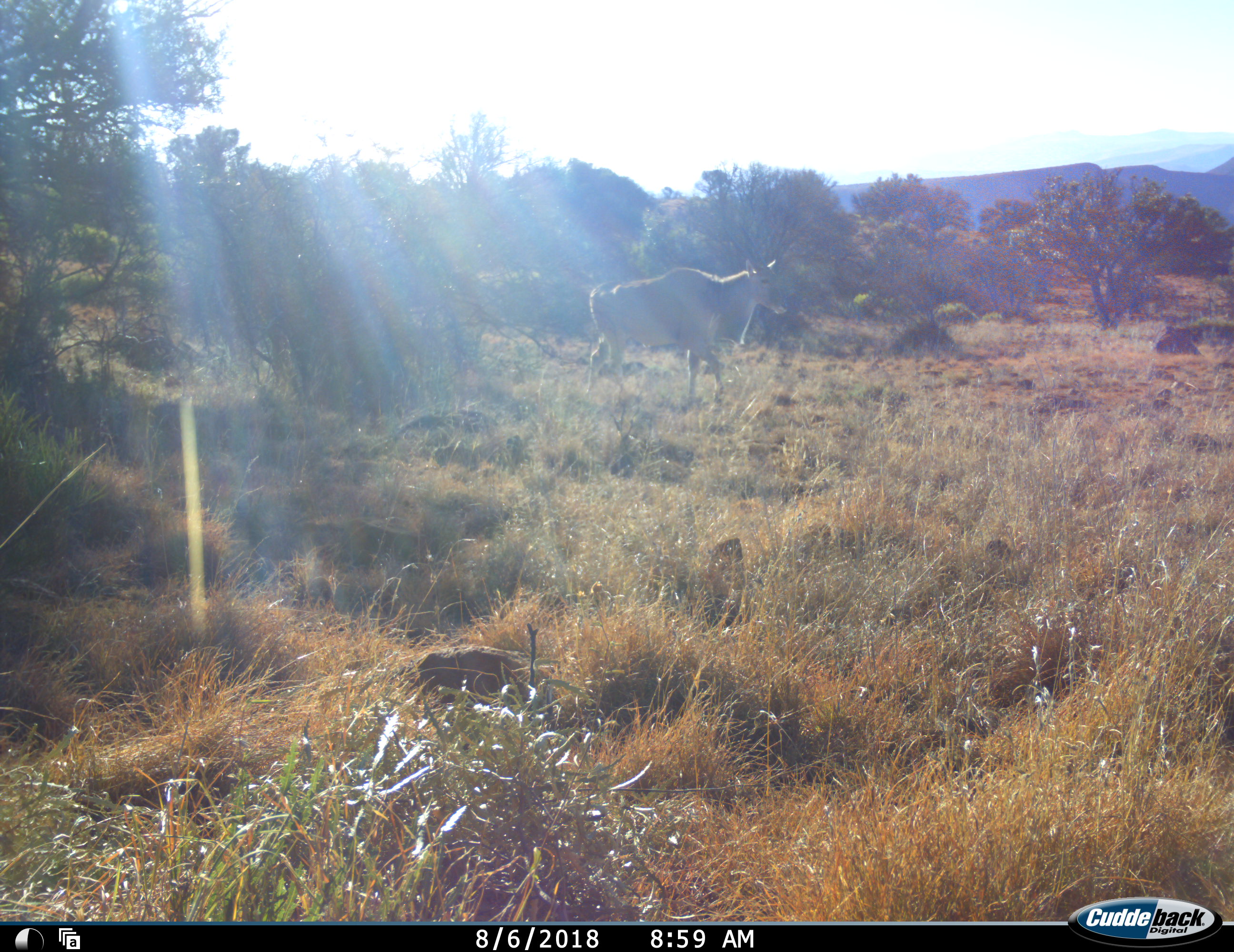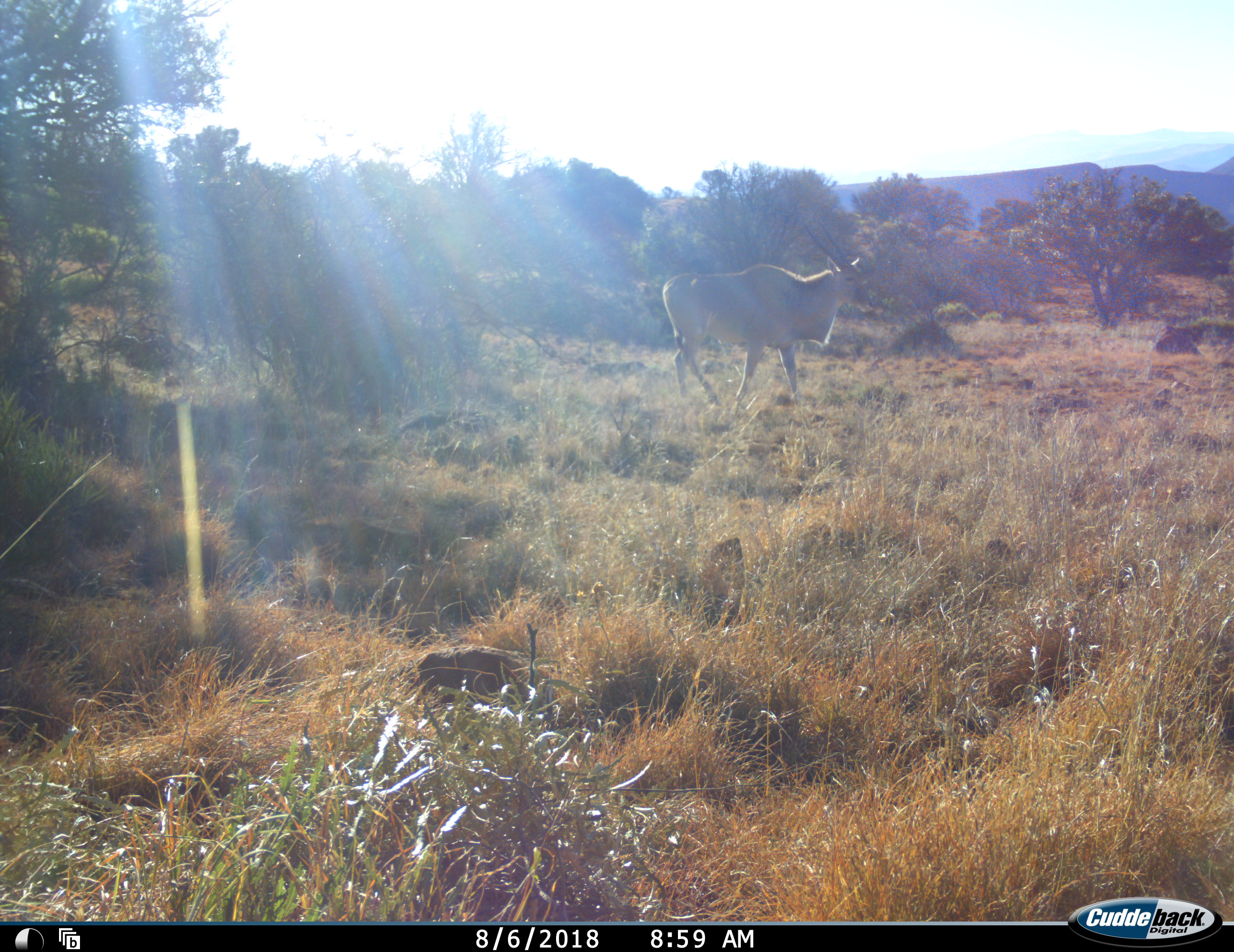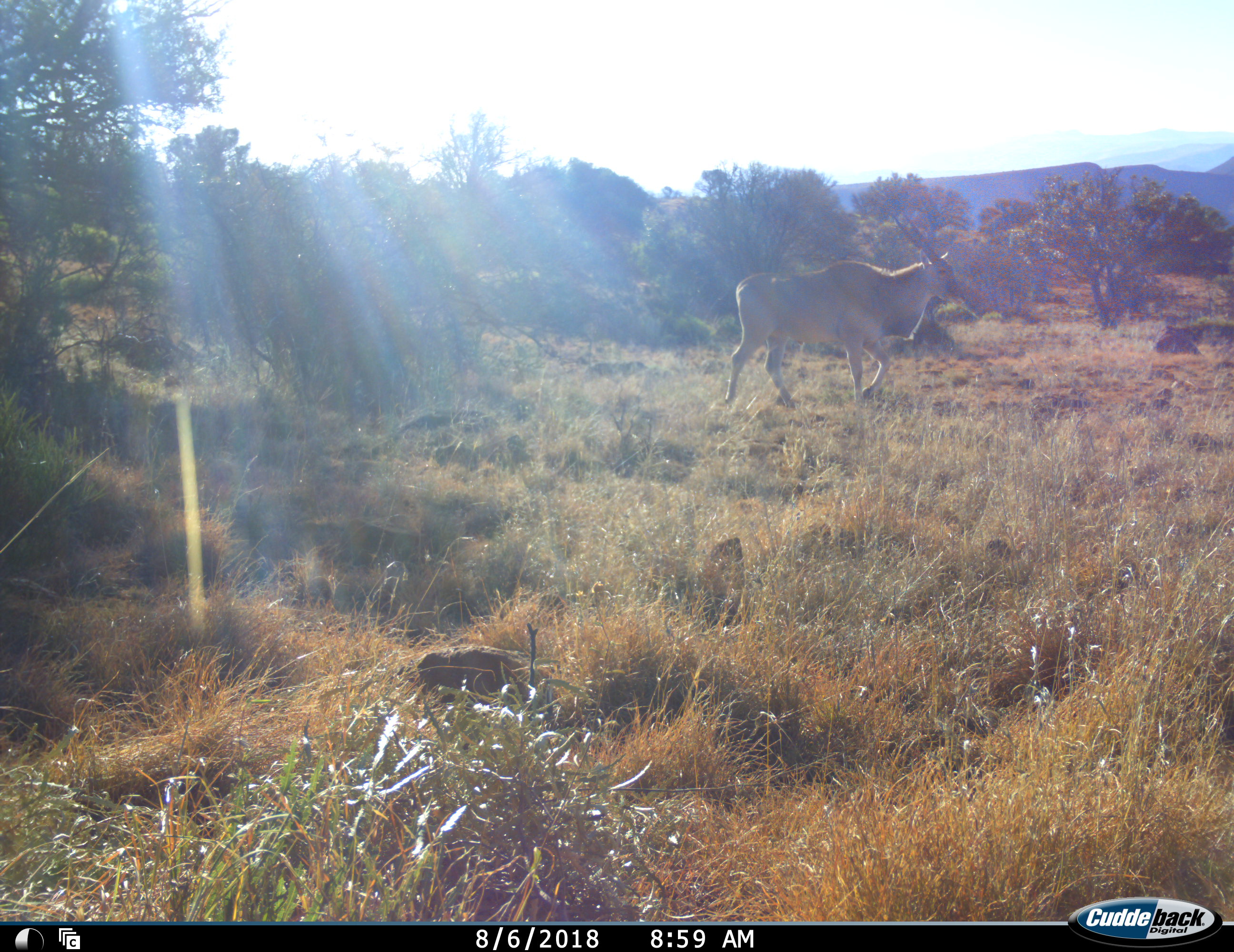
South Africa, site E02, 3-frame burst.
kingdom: Animalia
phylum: Chordata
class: Mammalia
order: Artiodactyla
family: Bovidae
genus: Tragelaphus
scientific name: Tragelaphus oryx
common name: eland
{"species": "eland (Tragelaphus oryx)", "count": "1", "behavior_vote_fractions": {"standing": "0%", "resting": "0%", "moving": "100%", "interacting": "0%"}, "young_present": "0%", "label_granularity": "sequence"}